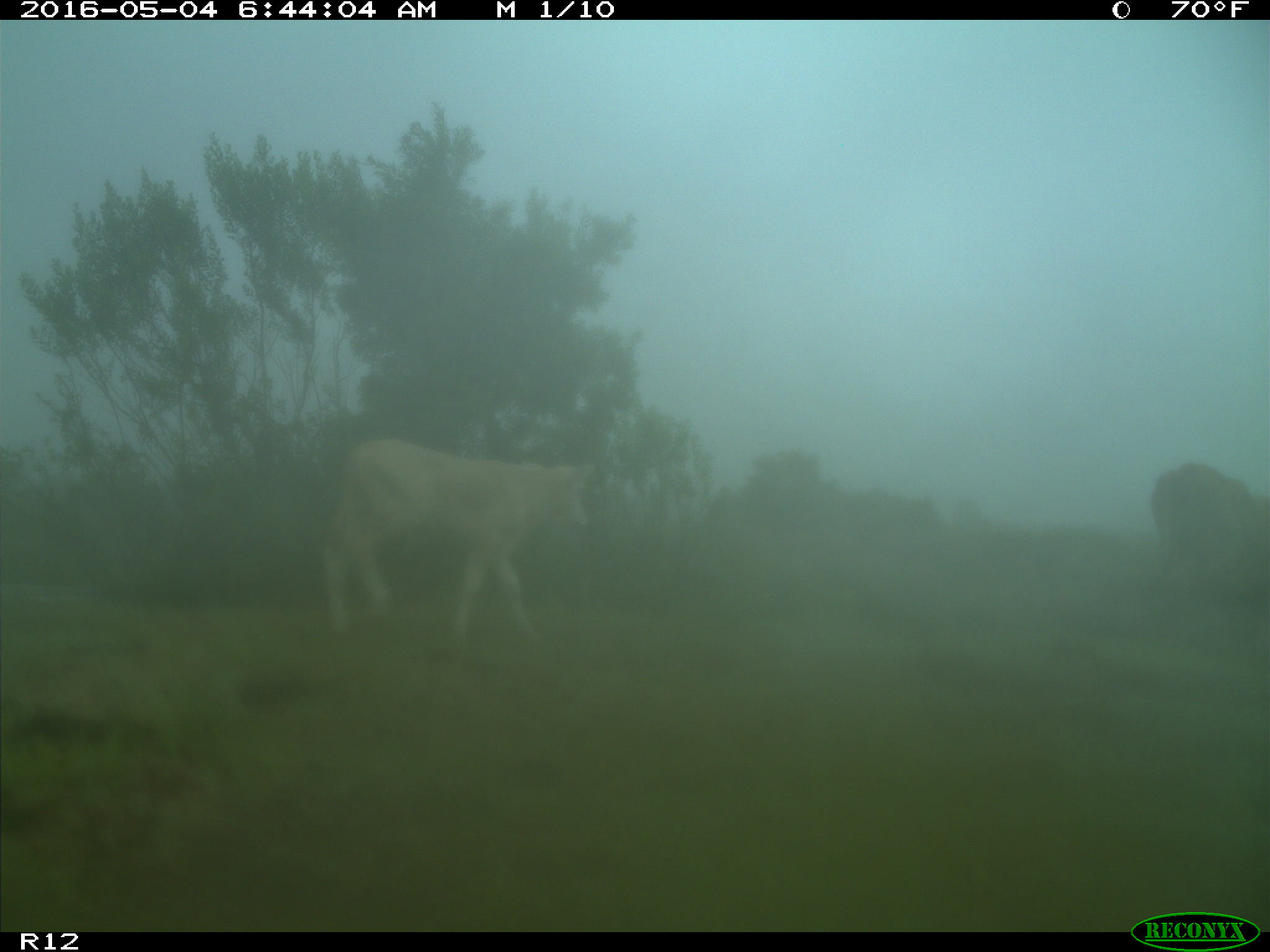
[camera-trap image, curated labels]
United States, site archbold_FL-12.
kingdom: Animalia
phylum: Chordata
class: Mammalia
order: Artiodactyla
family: Bovidae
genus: Bos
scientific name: Bos taurus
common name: domestic cow